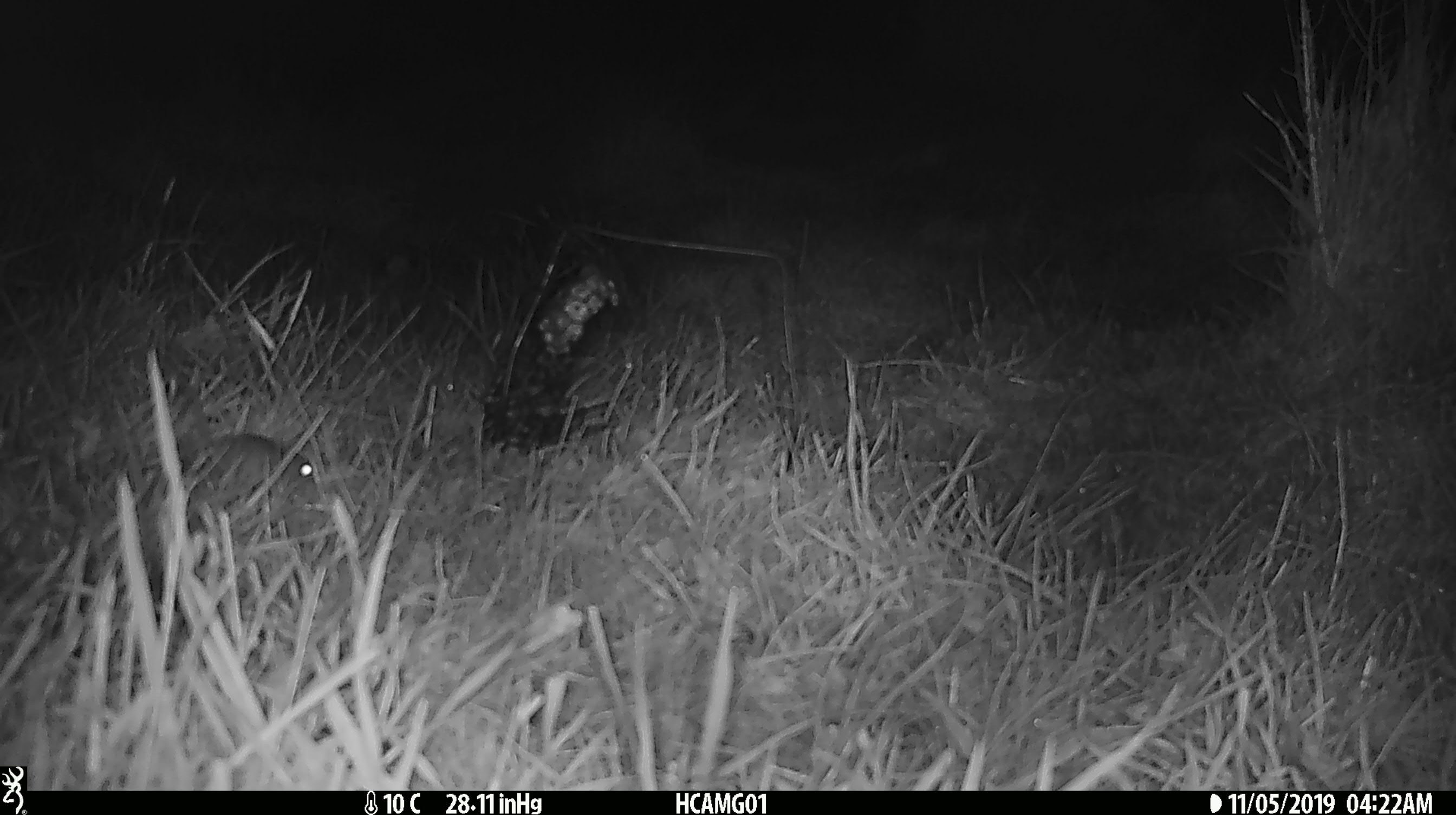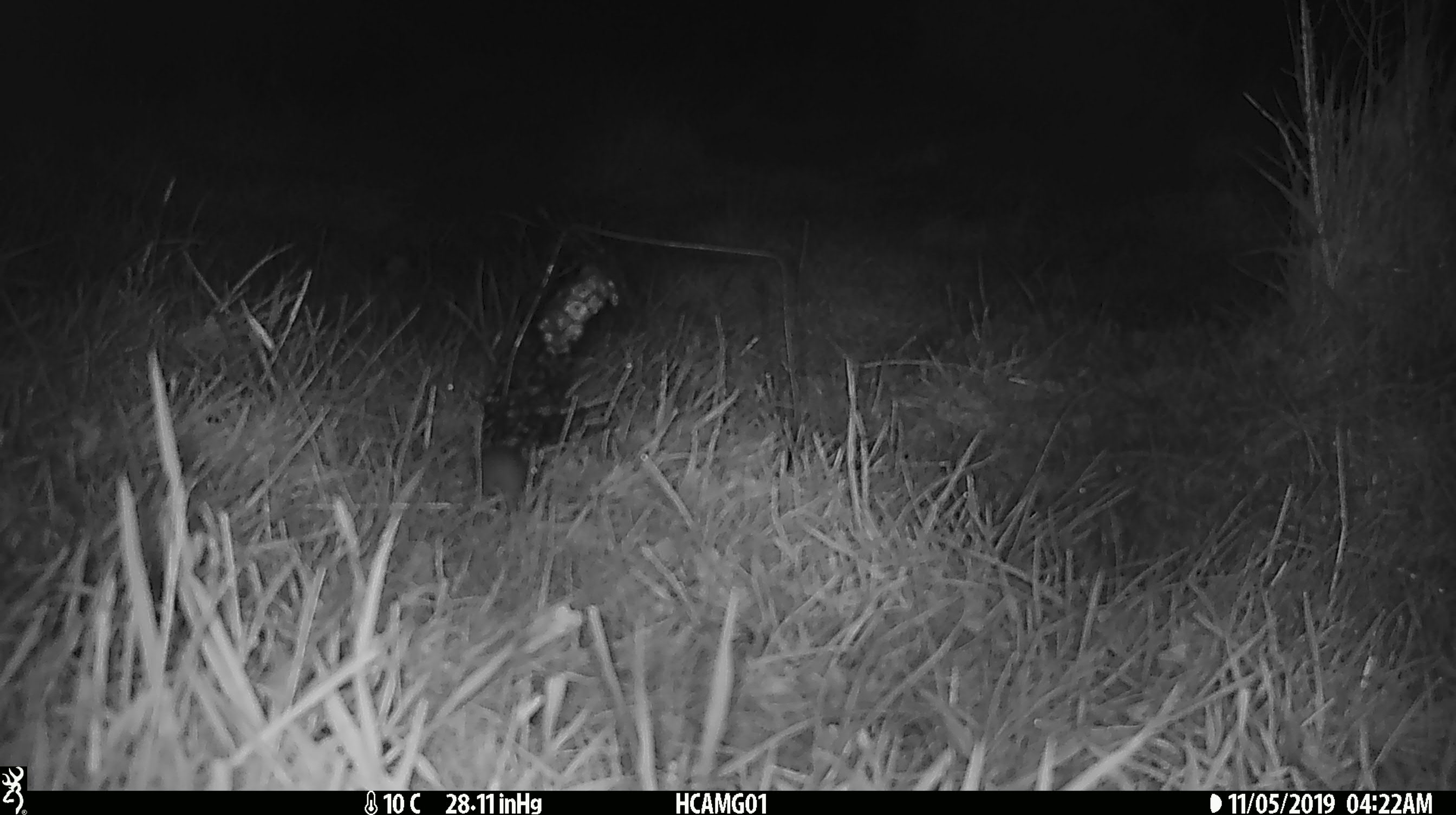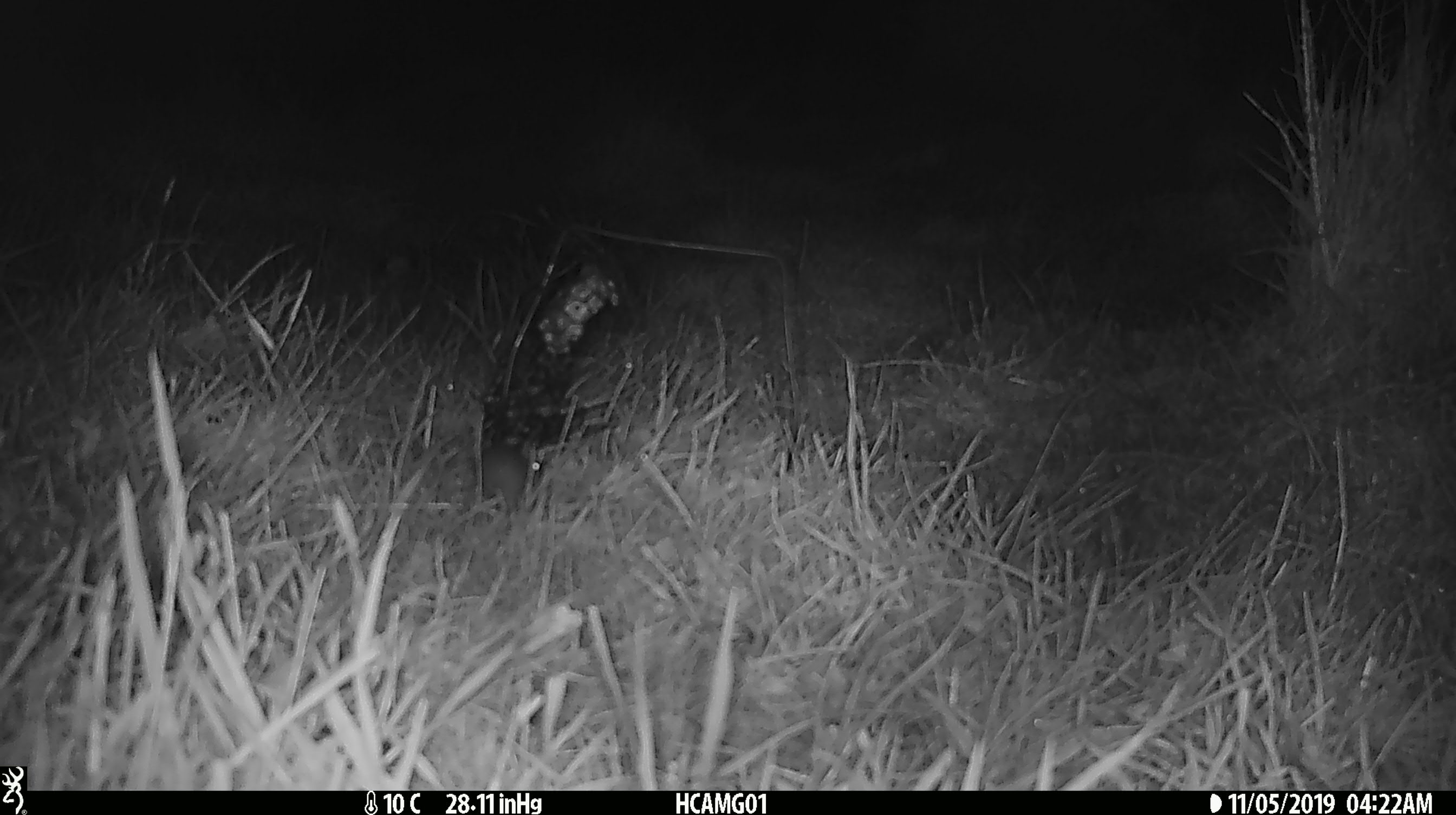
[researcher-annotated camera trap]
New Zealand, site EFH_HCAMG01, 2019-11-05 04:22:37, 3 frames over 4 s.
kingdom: Animalia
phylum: Chordata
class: Mammalia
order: Rodentia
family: Muridae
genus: Mus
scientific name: Mus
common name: mouse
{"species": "mouse (Mus)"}